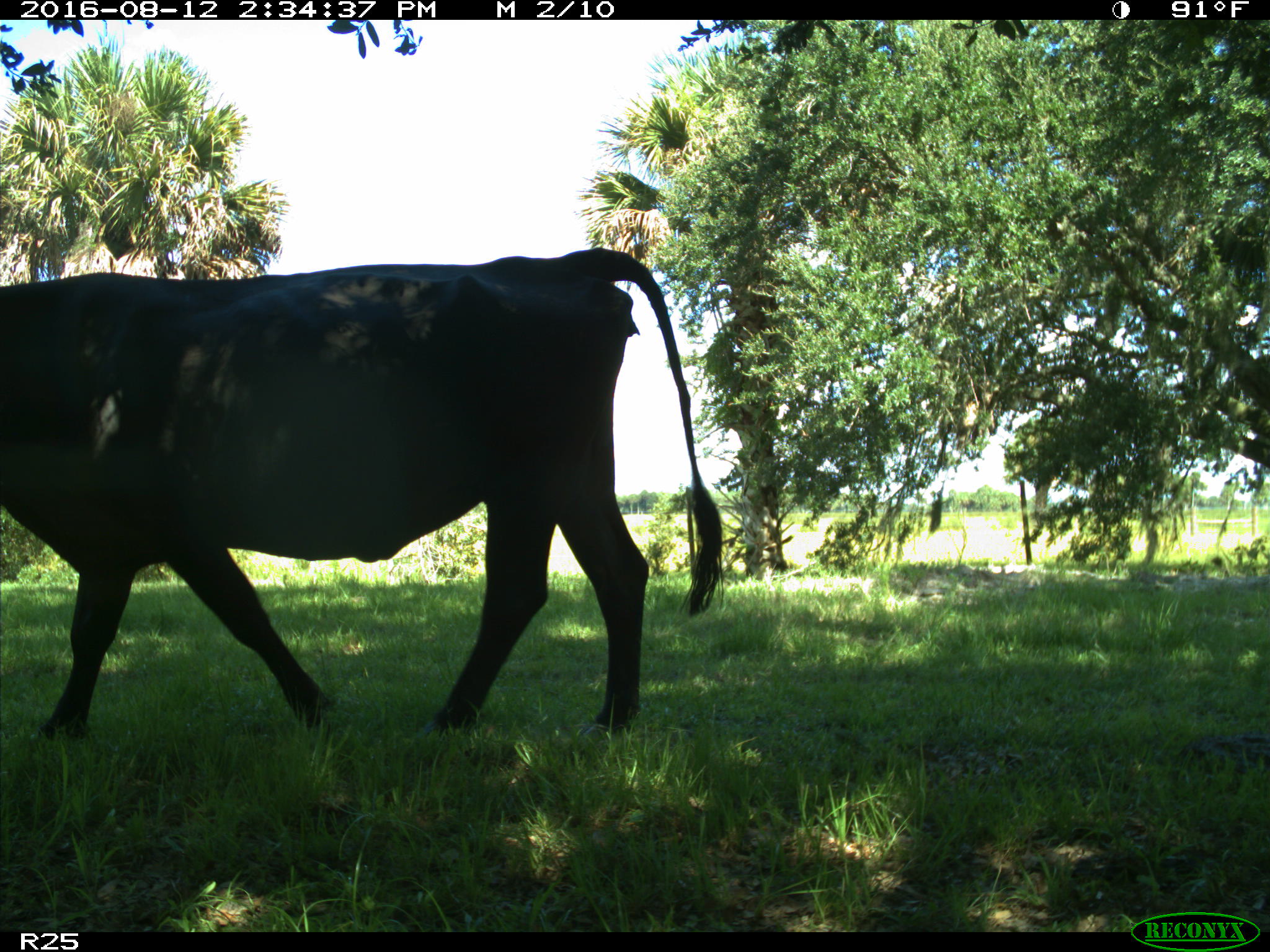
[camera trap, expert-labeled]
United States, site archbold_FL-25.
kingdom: Animalia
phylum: Chordata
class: Mammalia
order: Artiodactyla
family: Bovidae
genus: Bos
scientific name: Bos taurus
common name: domestic cow